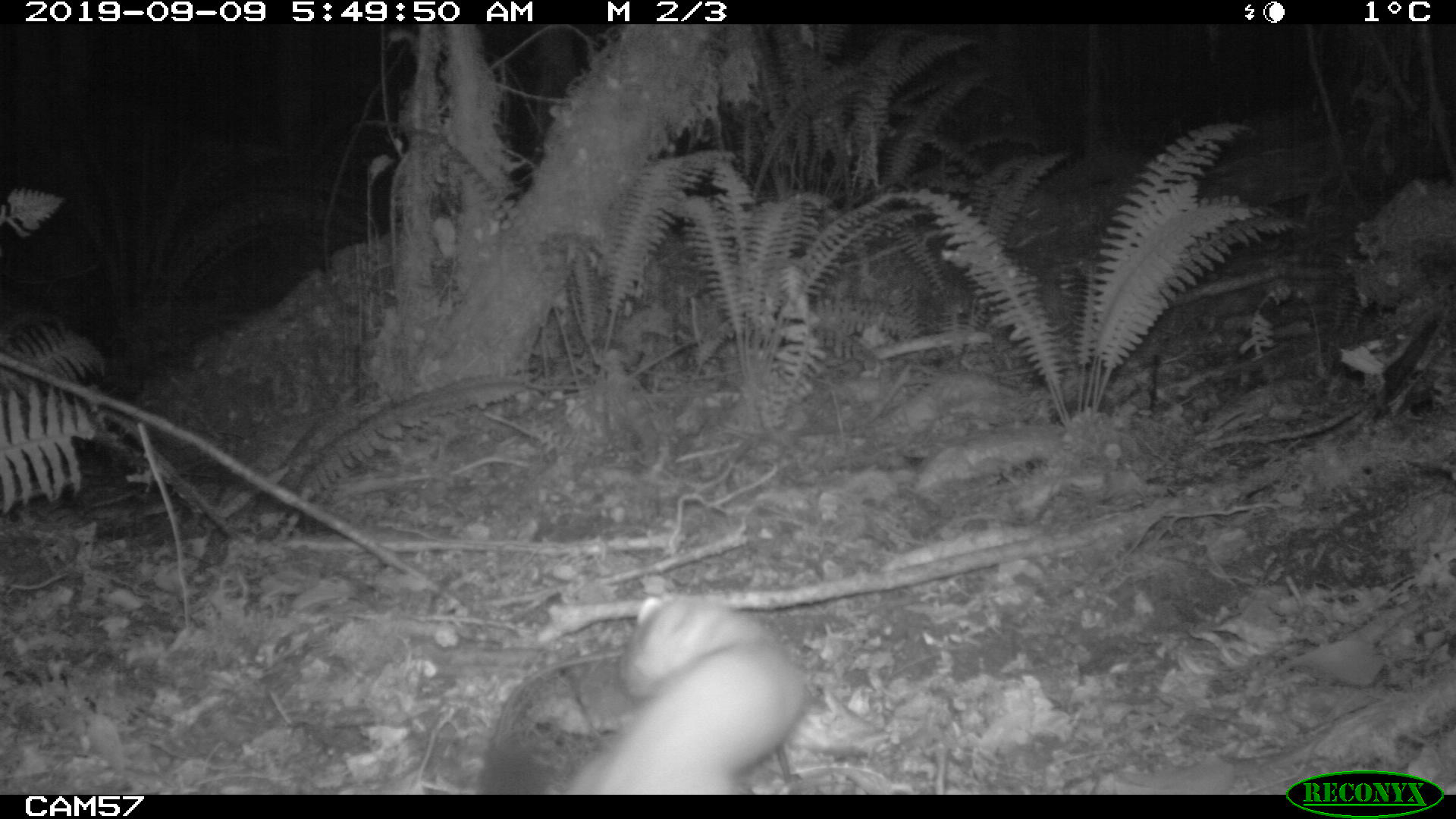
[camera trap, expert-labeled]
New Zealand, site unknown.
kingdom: Animalia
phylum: Chordata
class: Mammalia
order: Carnivora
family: Mustelidae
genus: Mustela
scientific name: Mustela erminea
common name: stoat